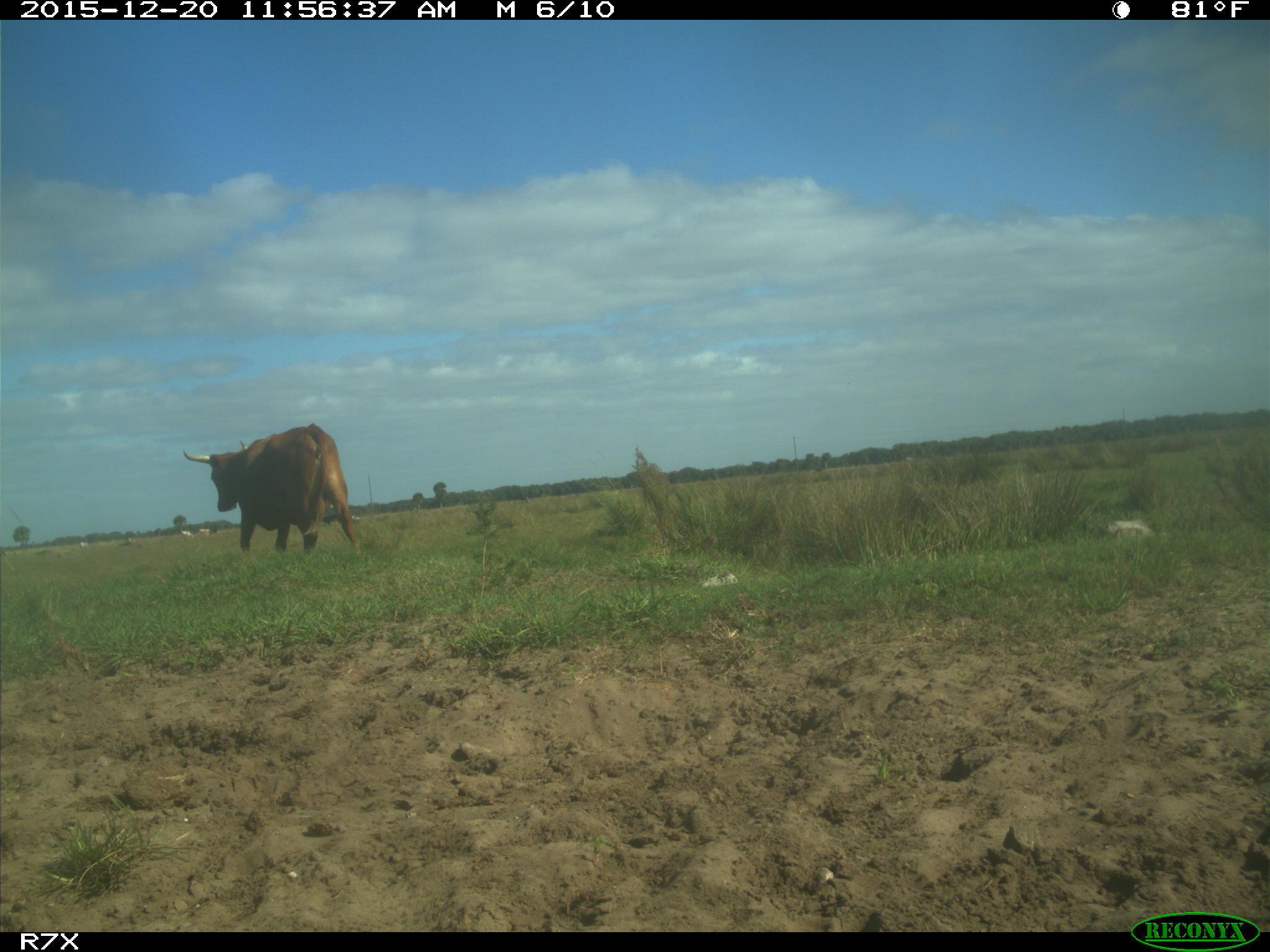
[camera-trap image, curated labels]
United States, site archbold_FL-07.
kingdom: Animalia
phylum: Chordata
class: Mammalia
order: Artiodactyla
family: Bovidae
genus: Bos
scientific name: Bos taurus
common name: domestic cow